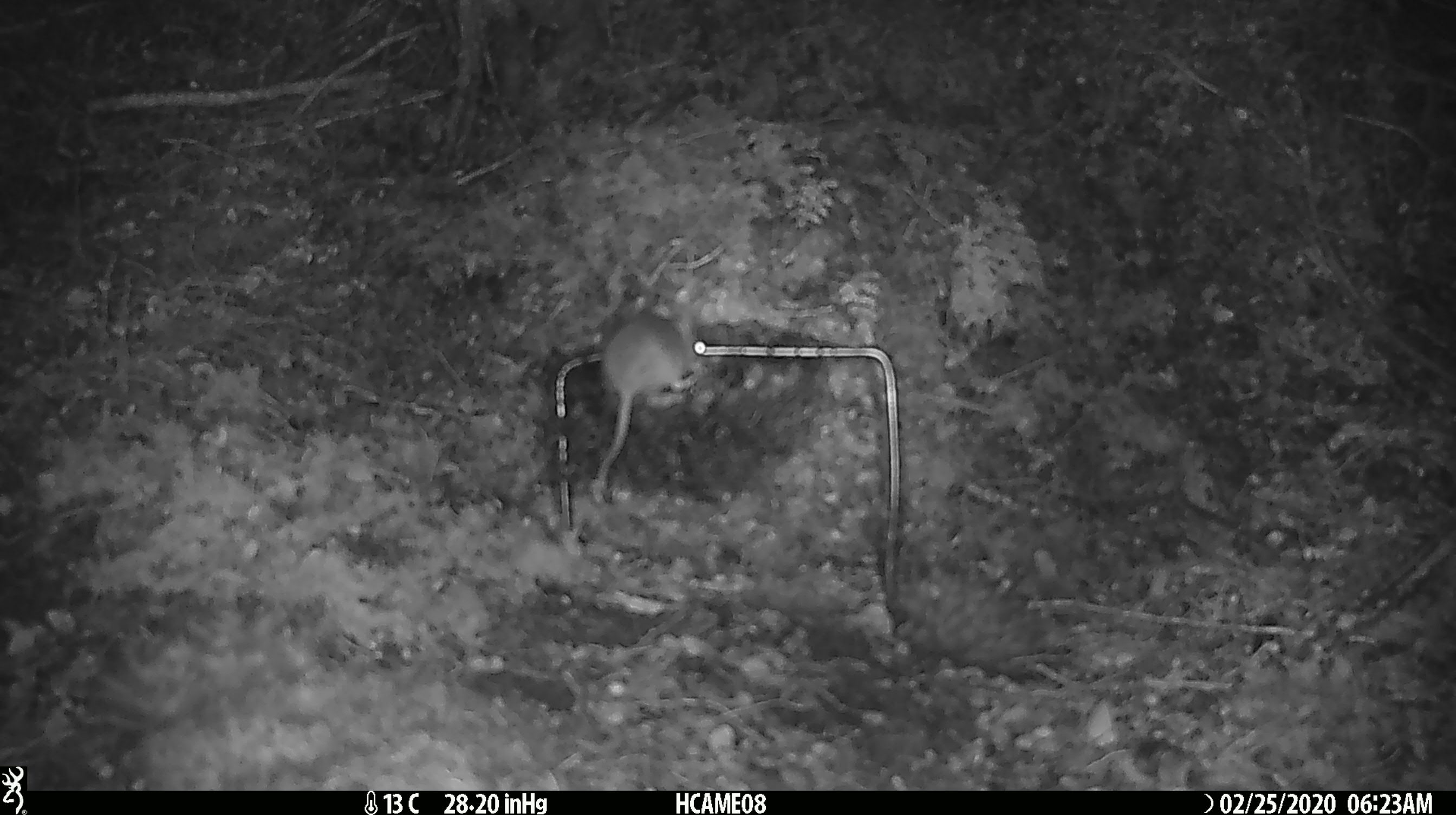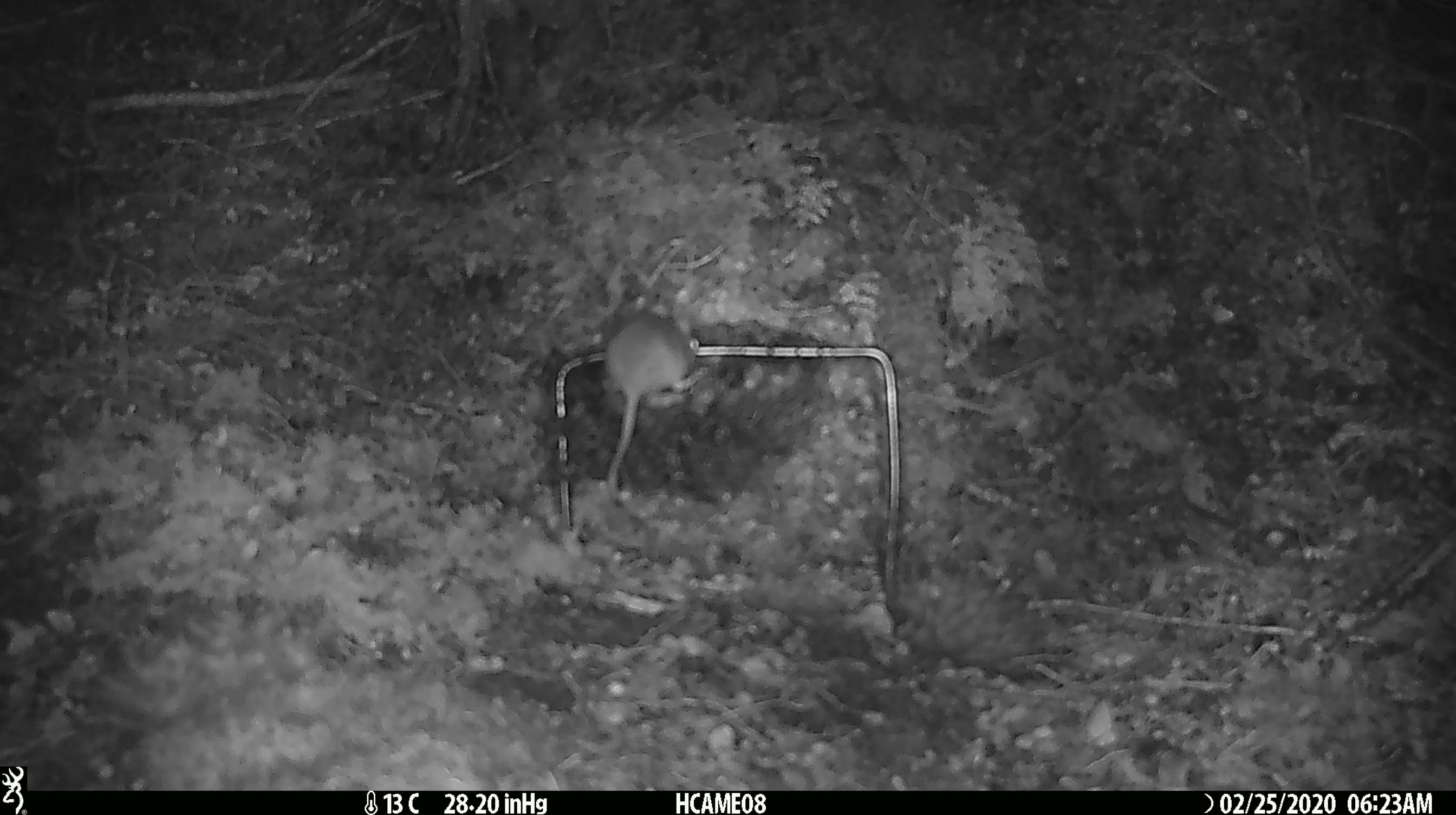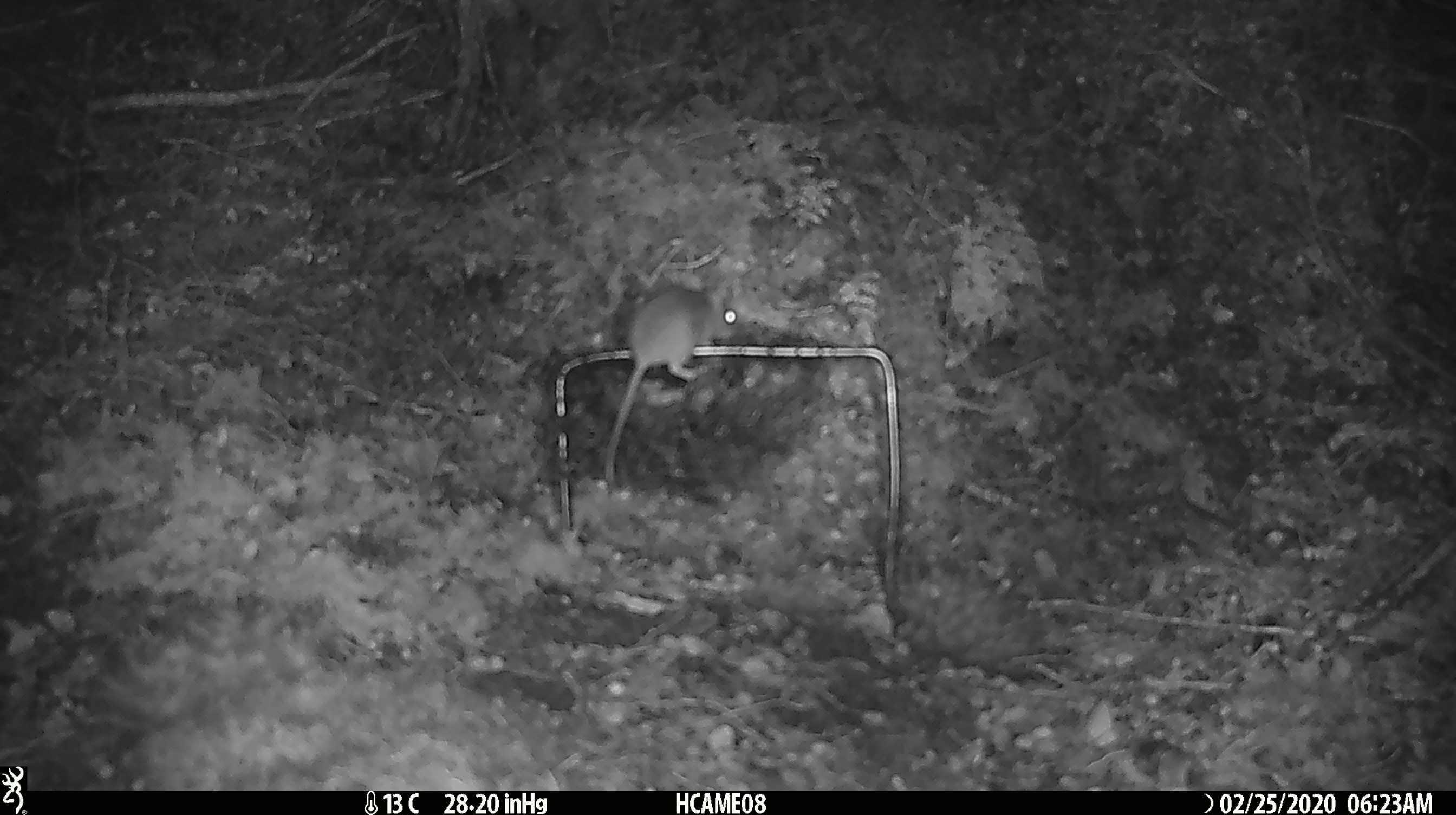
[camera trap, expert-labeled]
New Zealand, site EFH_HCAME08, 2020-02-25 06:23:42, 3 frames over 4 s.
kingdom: Animalia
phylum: Chordata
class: Mammalia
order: Rodentia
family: Muridae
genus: Mus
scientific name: Mus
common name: mouse